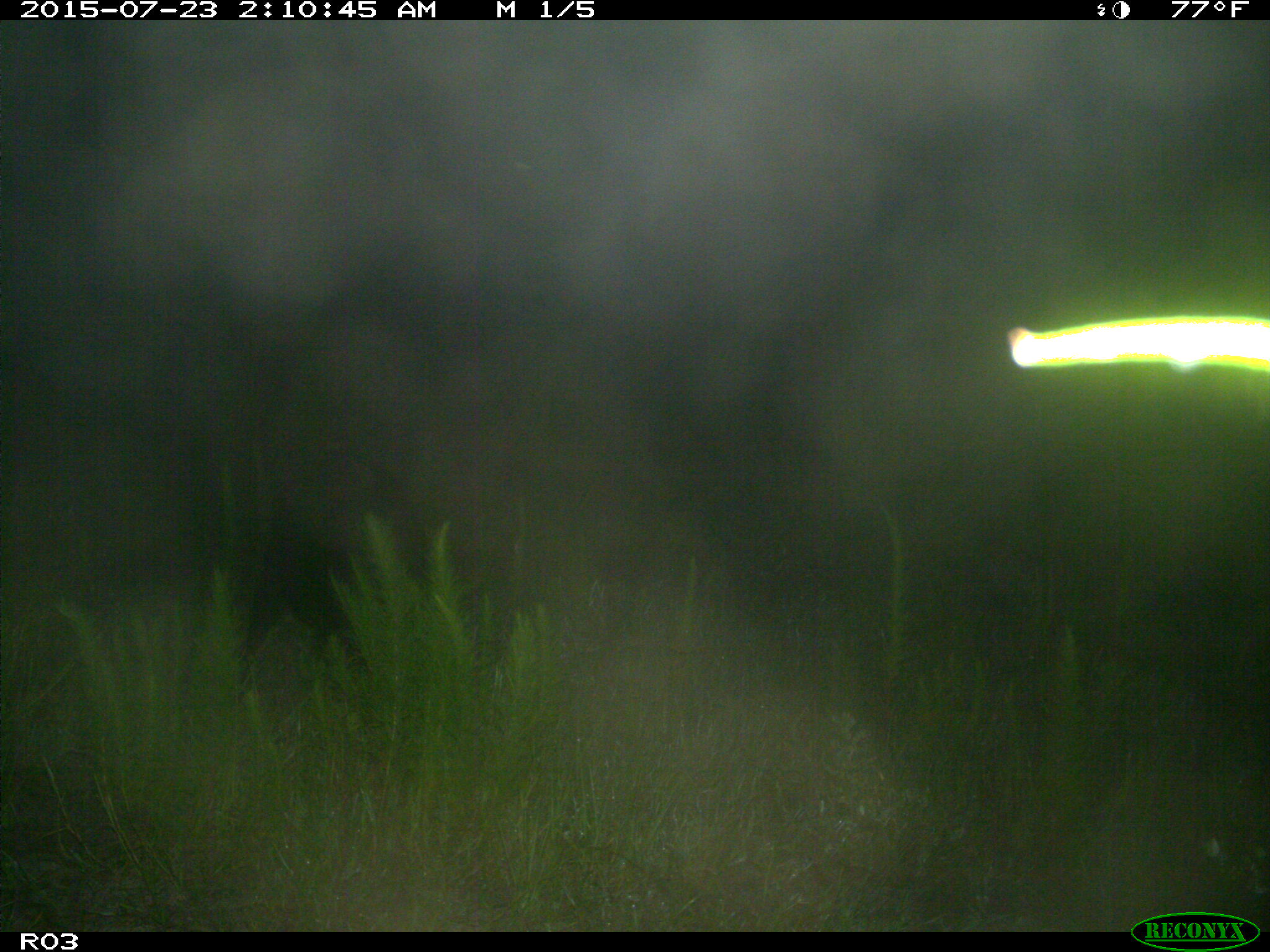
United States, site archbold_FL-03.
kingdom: Animalia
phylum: Chordata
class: Mammalia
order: Artiodactyla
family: Suidae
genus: Sus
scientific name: Sus scrofa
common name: wild boar